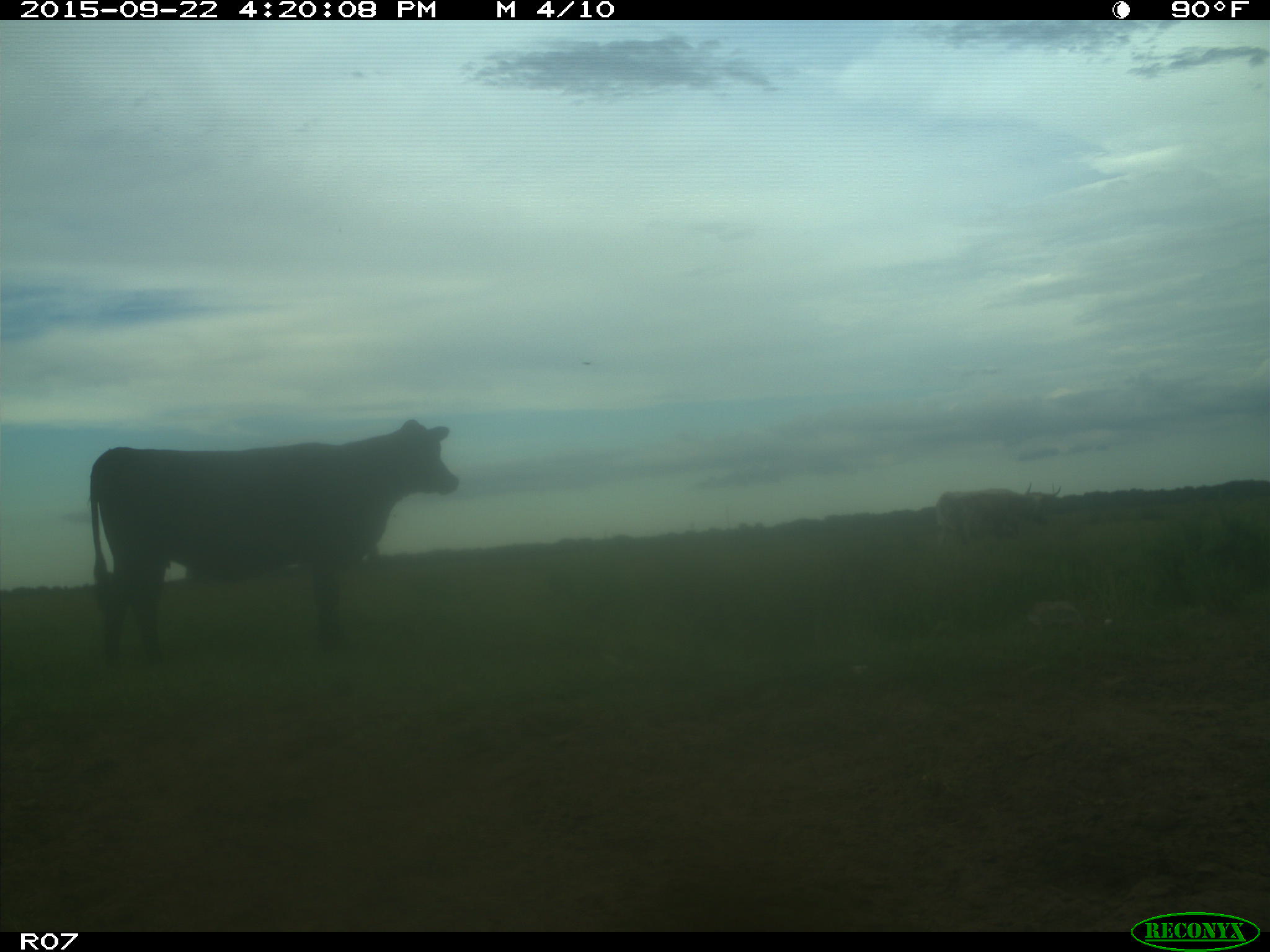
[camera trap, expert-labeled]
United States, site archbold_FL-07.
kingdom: Animalia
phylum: Chordata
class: Mammalia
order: Artiodactyla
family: Bovidae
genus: Bos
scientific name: Bos taurus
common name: domestic cow